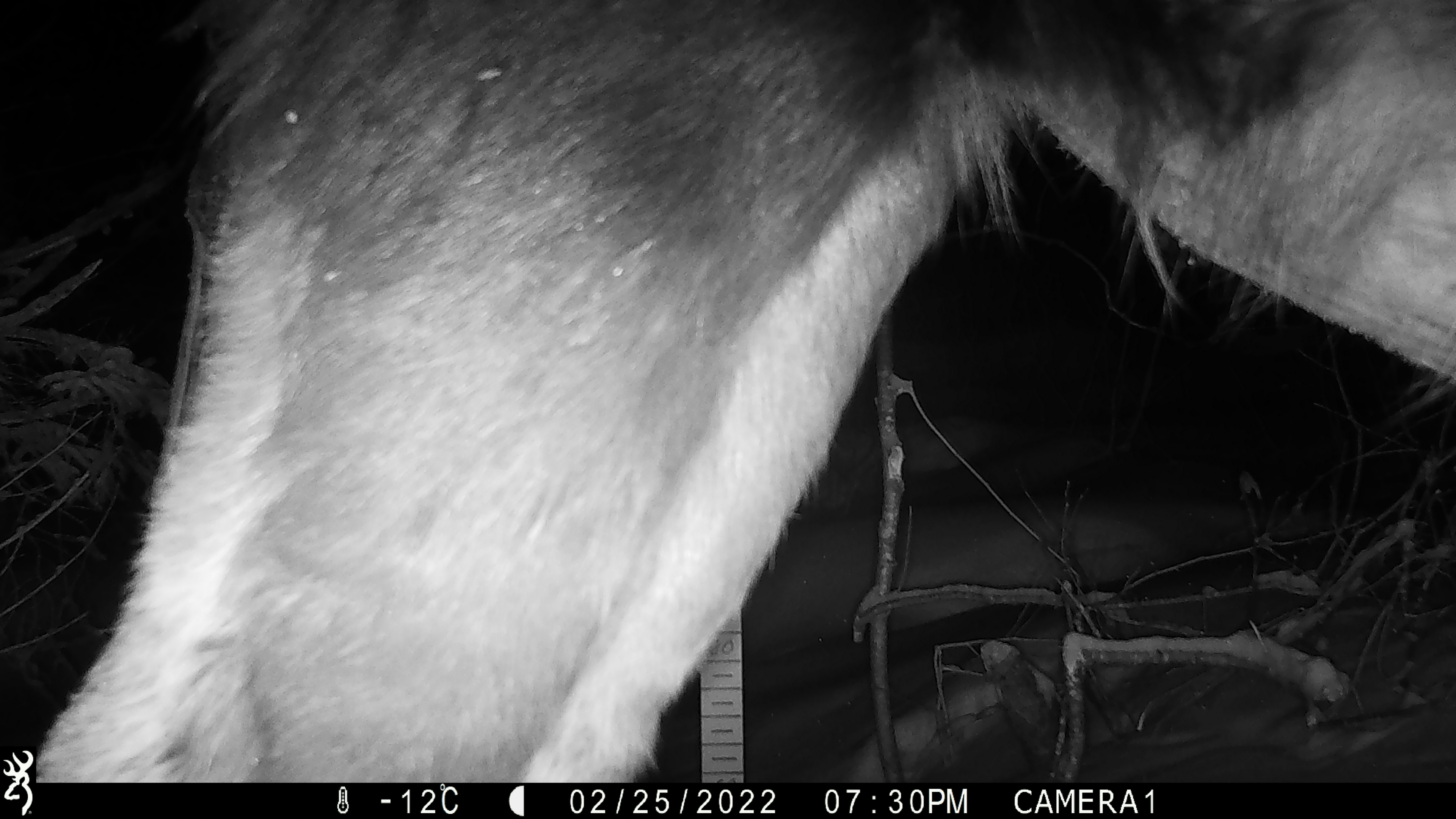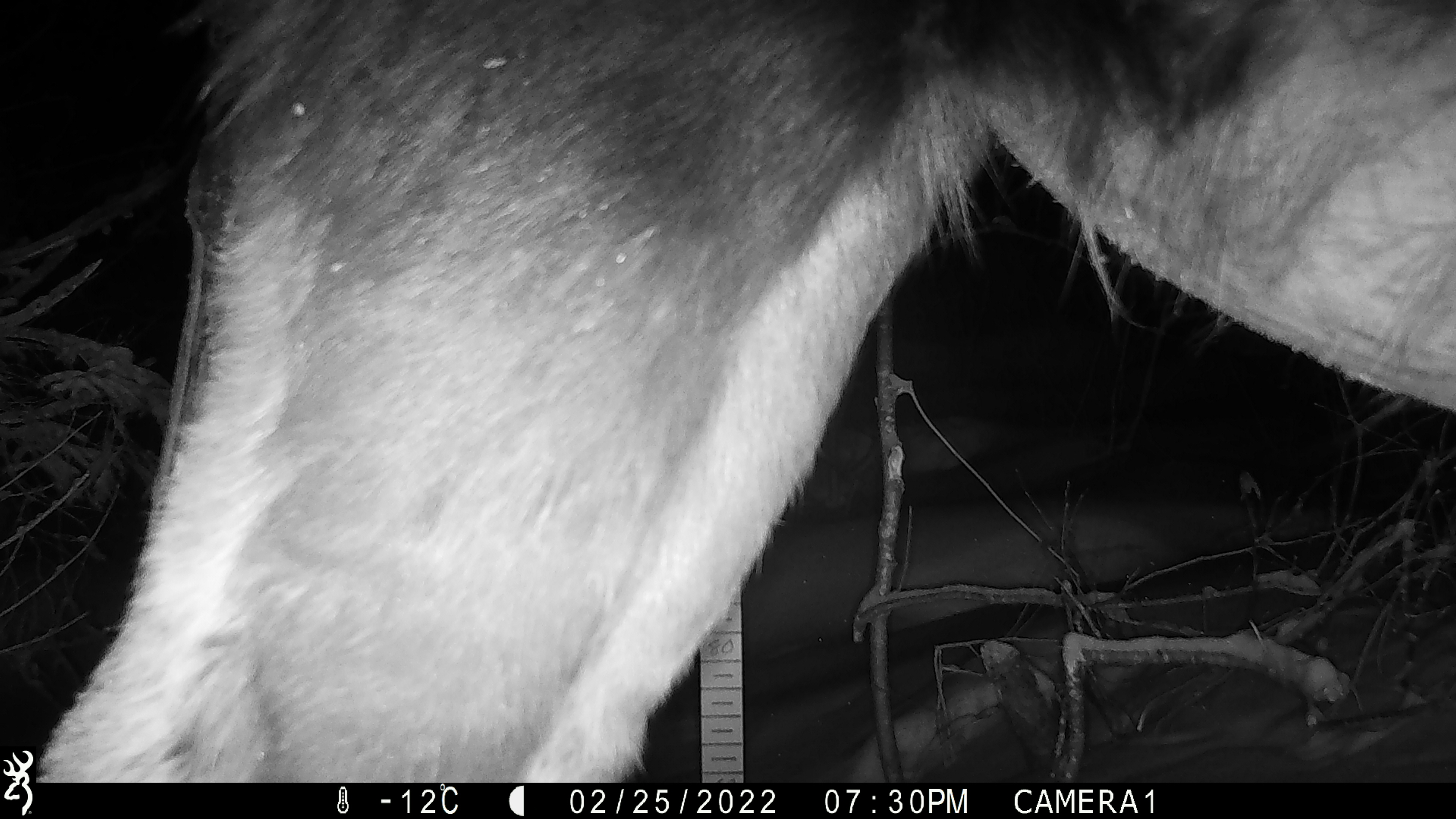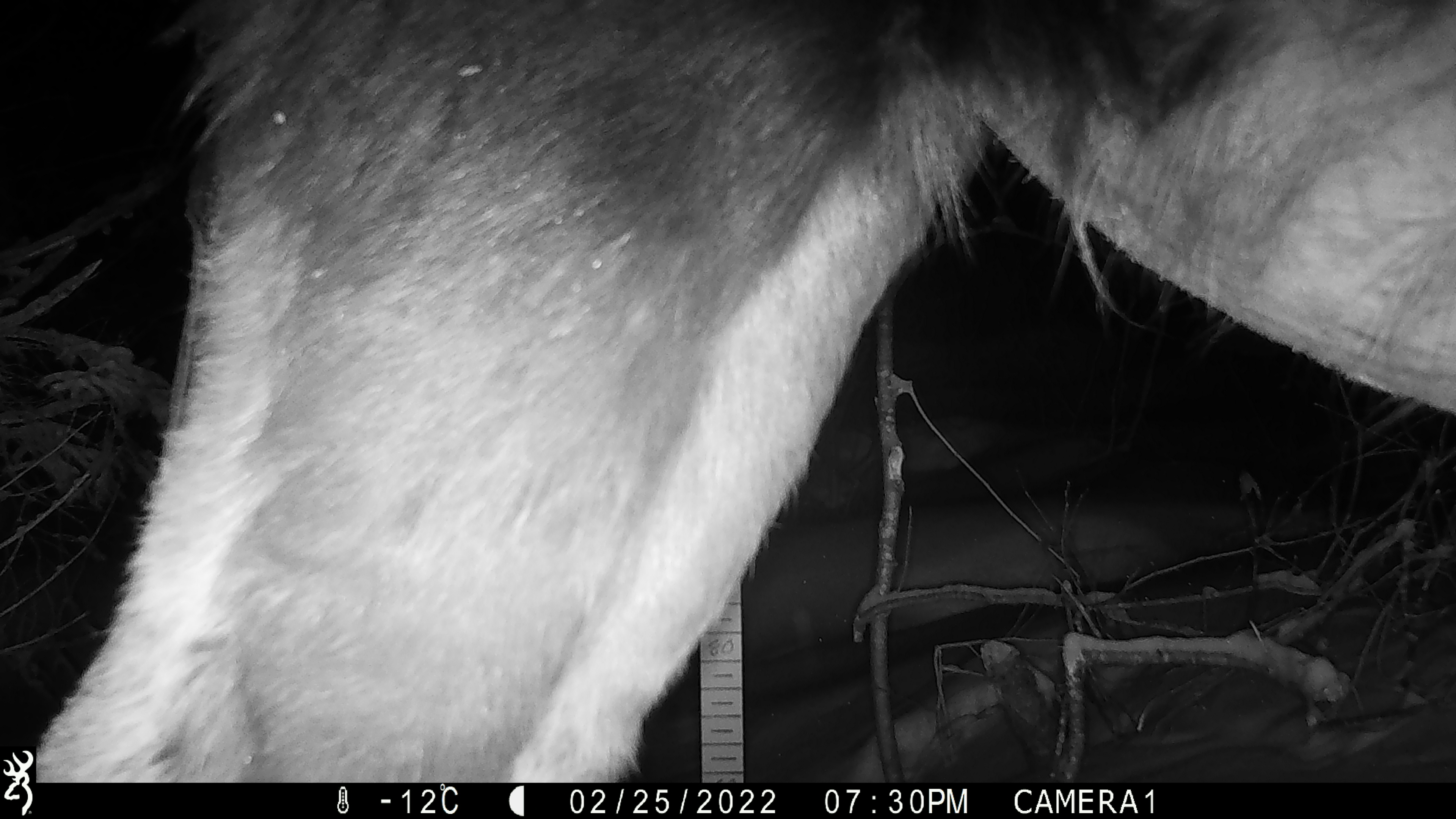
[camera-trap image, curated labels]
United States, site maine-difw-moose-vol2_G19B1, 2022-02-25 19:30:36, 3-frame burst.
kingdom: Animalia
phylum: Chordata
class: Mammalia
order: Artiodactyla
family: Cervidae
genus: Alces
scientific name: Alces alces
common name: moose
Moose (Alces alces).